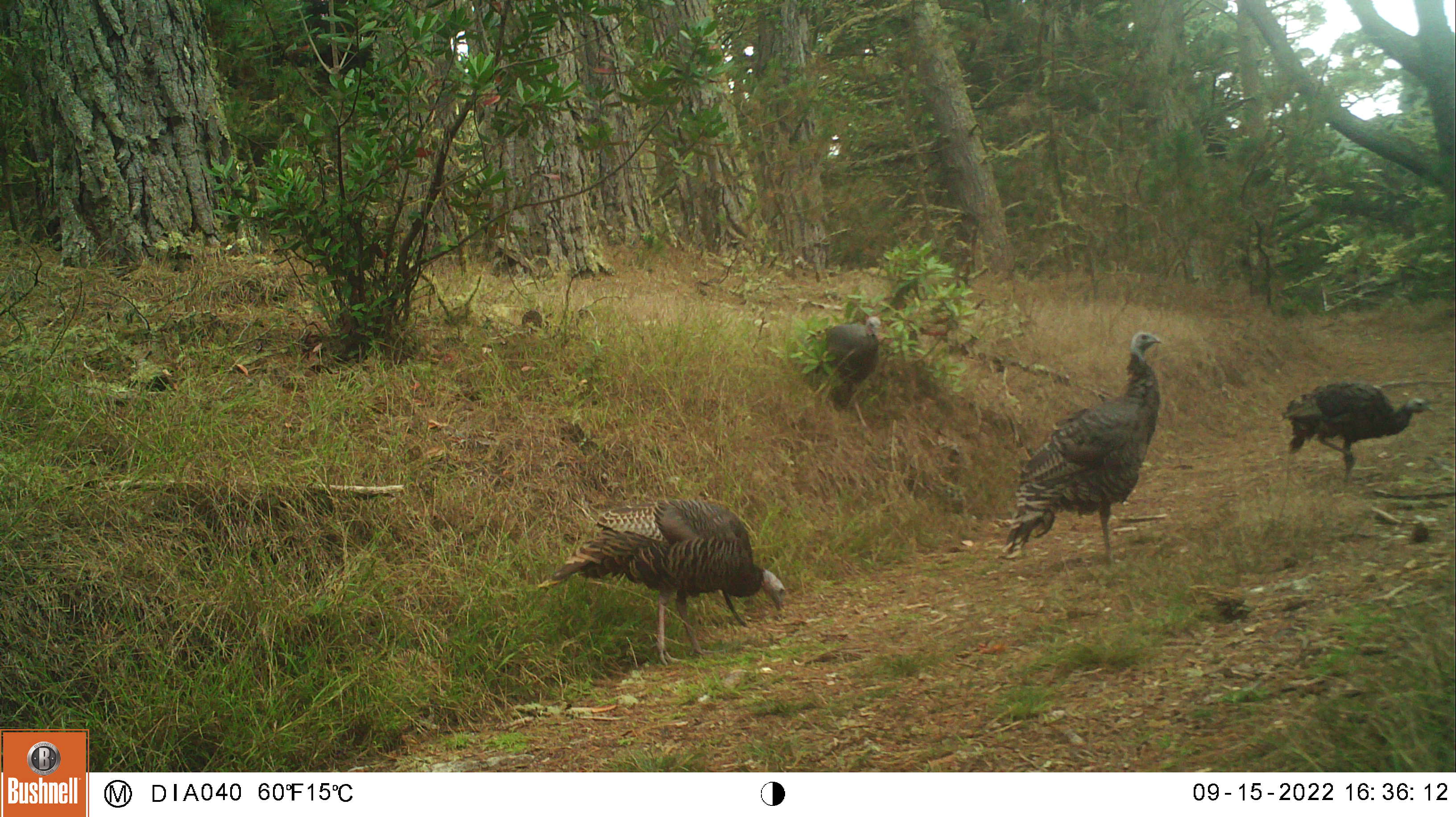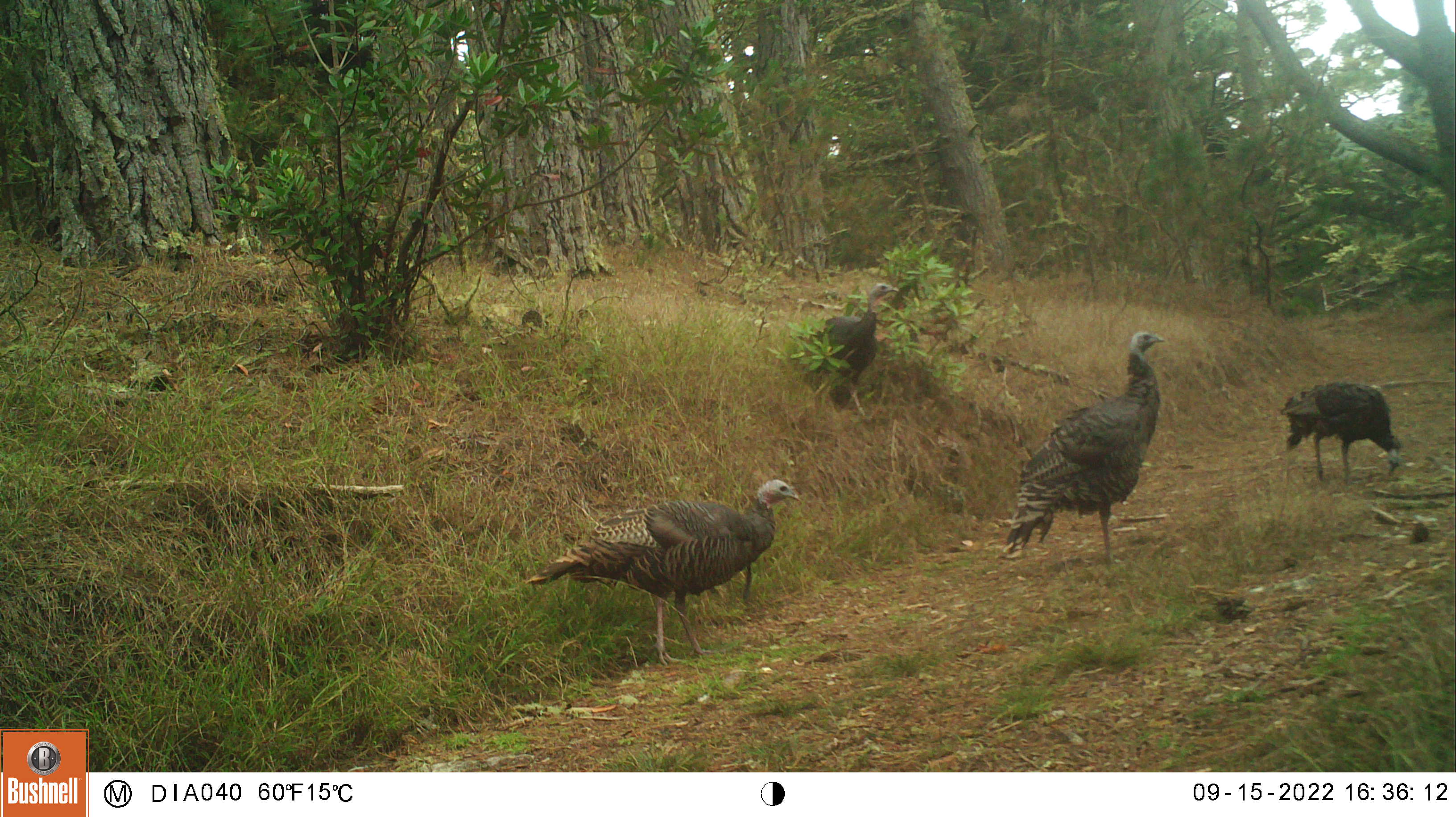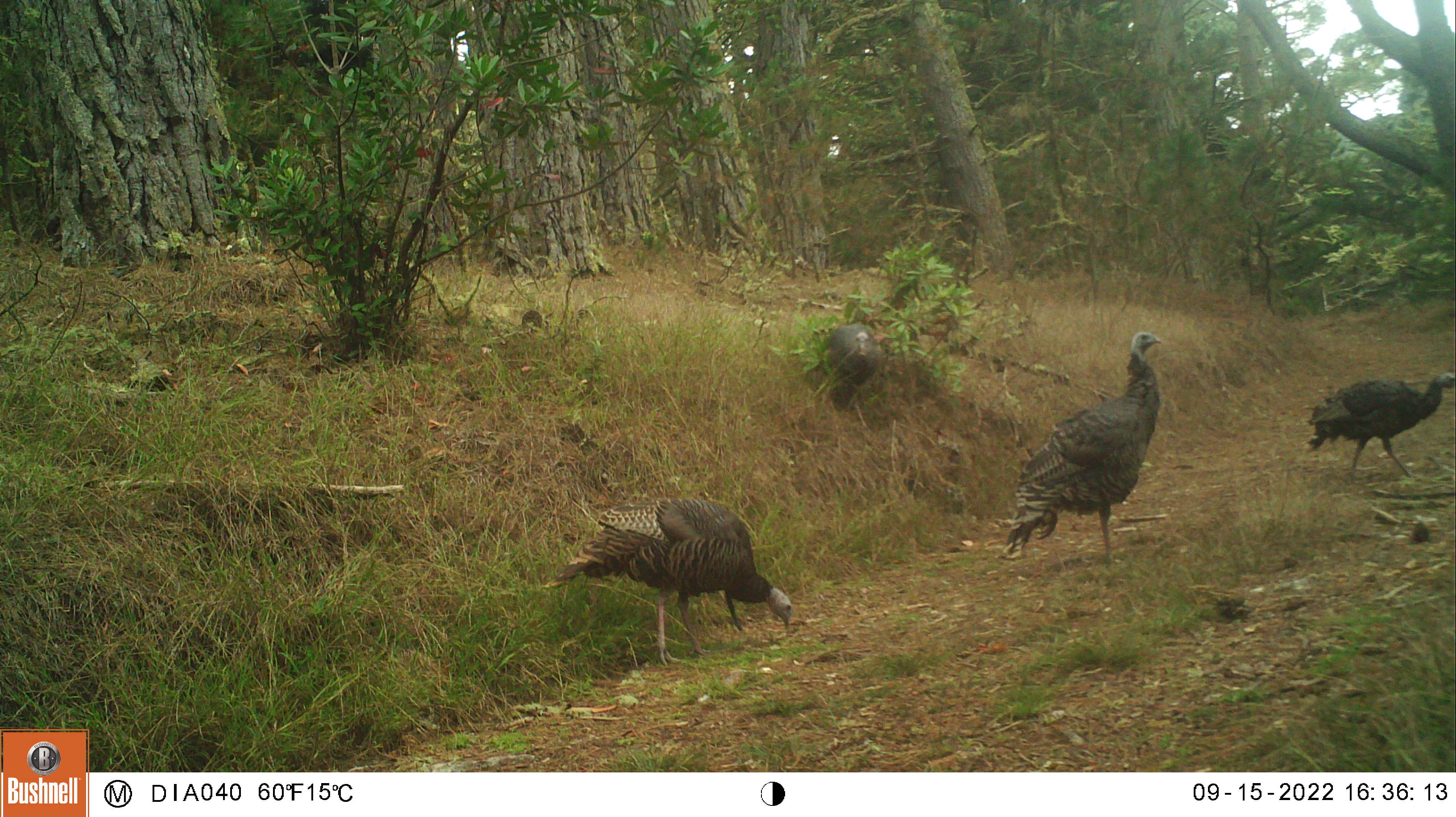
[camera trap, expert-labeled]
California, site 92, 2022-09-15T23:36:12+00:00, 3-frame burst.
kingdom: Animalia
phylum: Chordata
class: Aves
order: Galliformes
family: Phasianidae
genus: Meleagris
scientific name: Meleagris gallopavo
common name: turkey